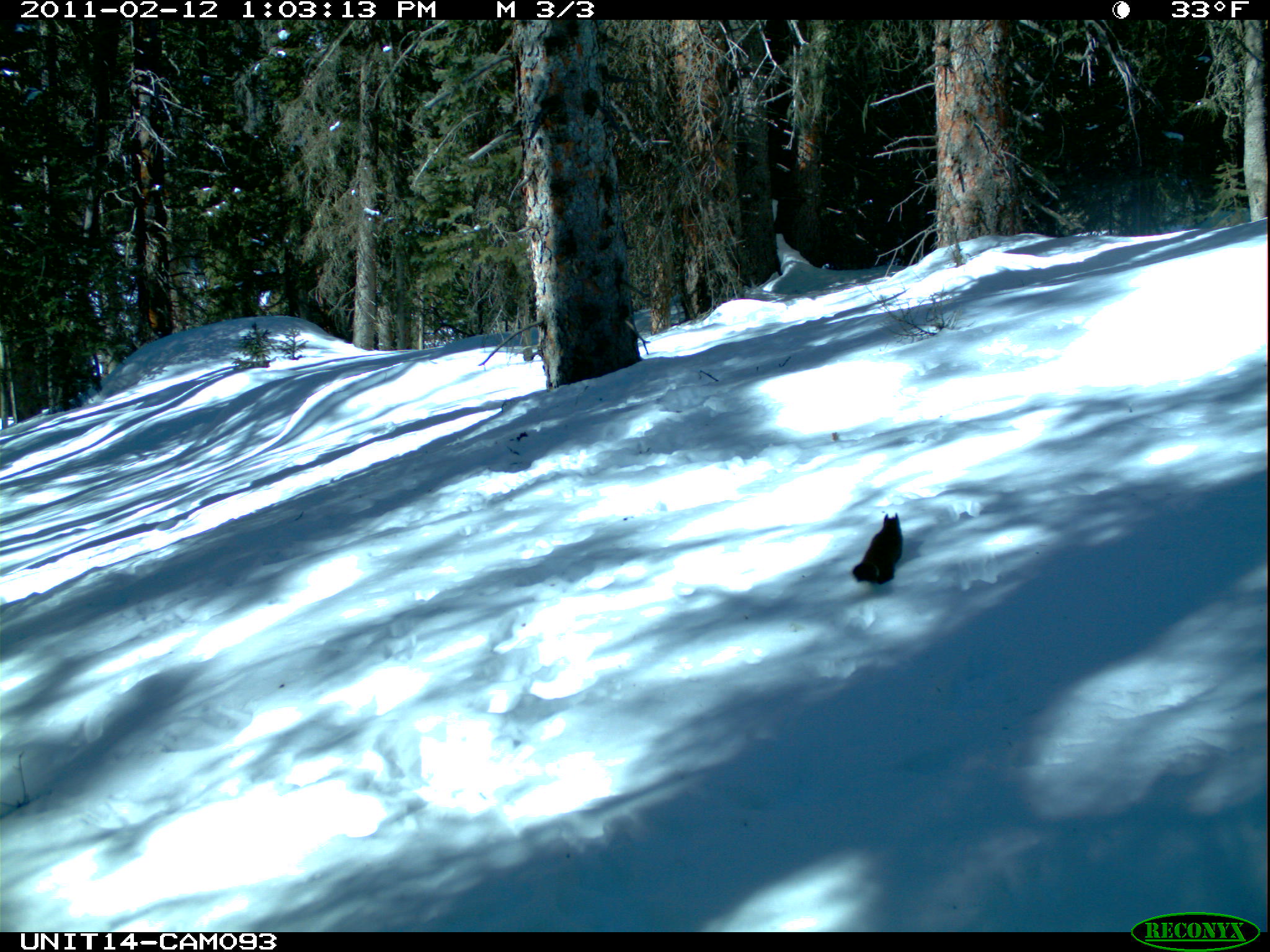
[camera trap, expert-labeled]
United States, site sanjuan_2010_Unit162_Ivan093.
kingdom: Animalia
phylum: Chordata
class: Mammalia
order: Rodentia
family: Sciuridae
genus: Tamiasciurus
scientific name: Tamiasciurus hudsonicus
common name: american red squirrel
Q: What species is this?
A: Tamiasciurus hudsonicus (american red squirrel).